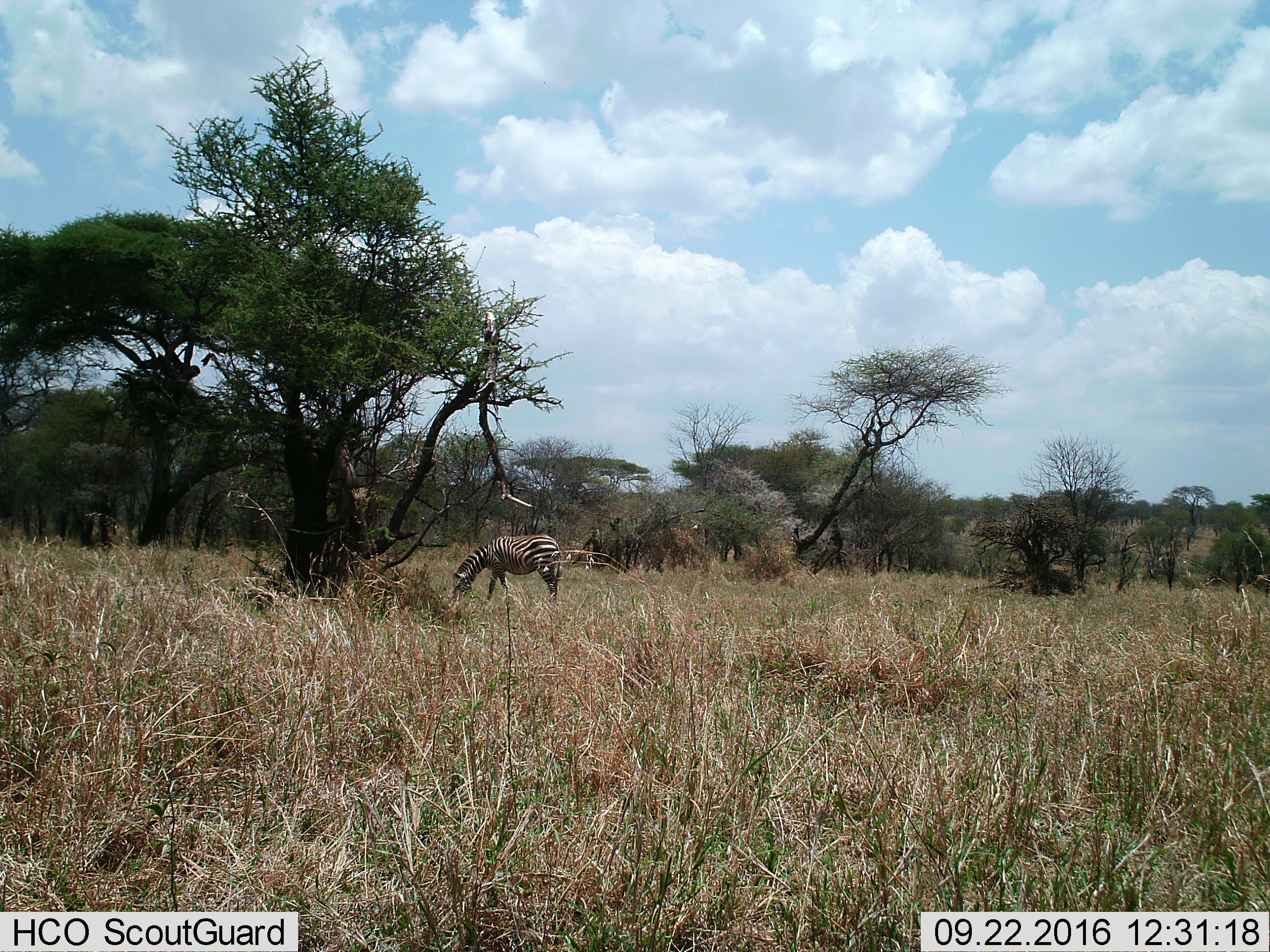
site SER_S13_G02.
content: unidentified animal